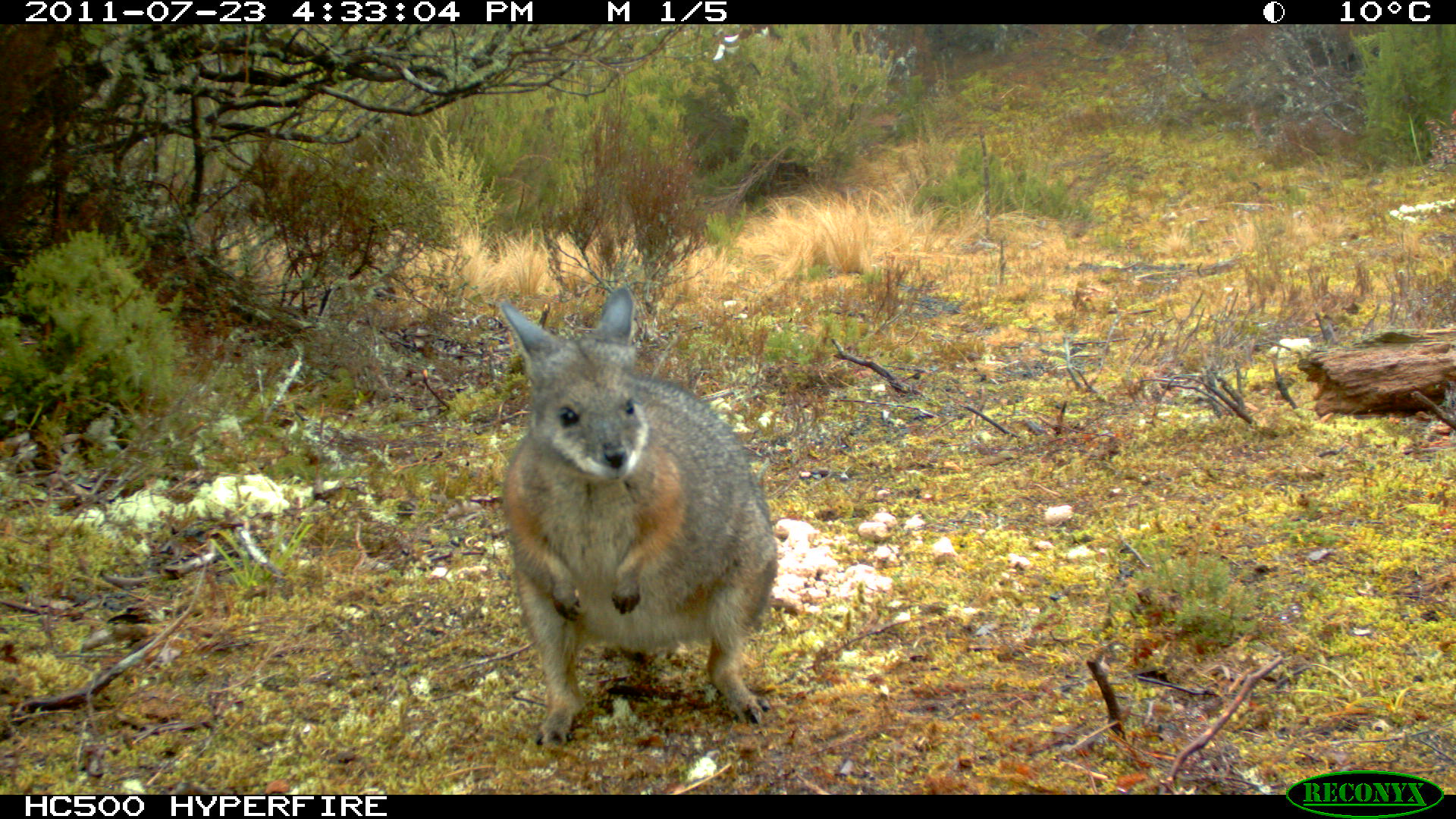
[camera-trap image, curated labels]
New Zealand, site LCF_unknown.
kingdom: Animalia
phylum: Chordata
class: Mammalia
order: Diprotodontia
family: Macropodidae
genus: Notamacropus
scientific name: Notamacropus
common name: wallaby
Wallaby (Notamacropus).